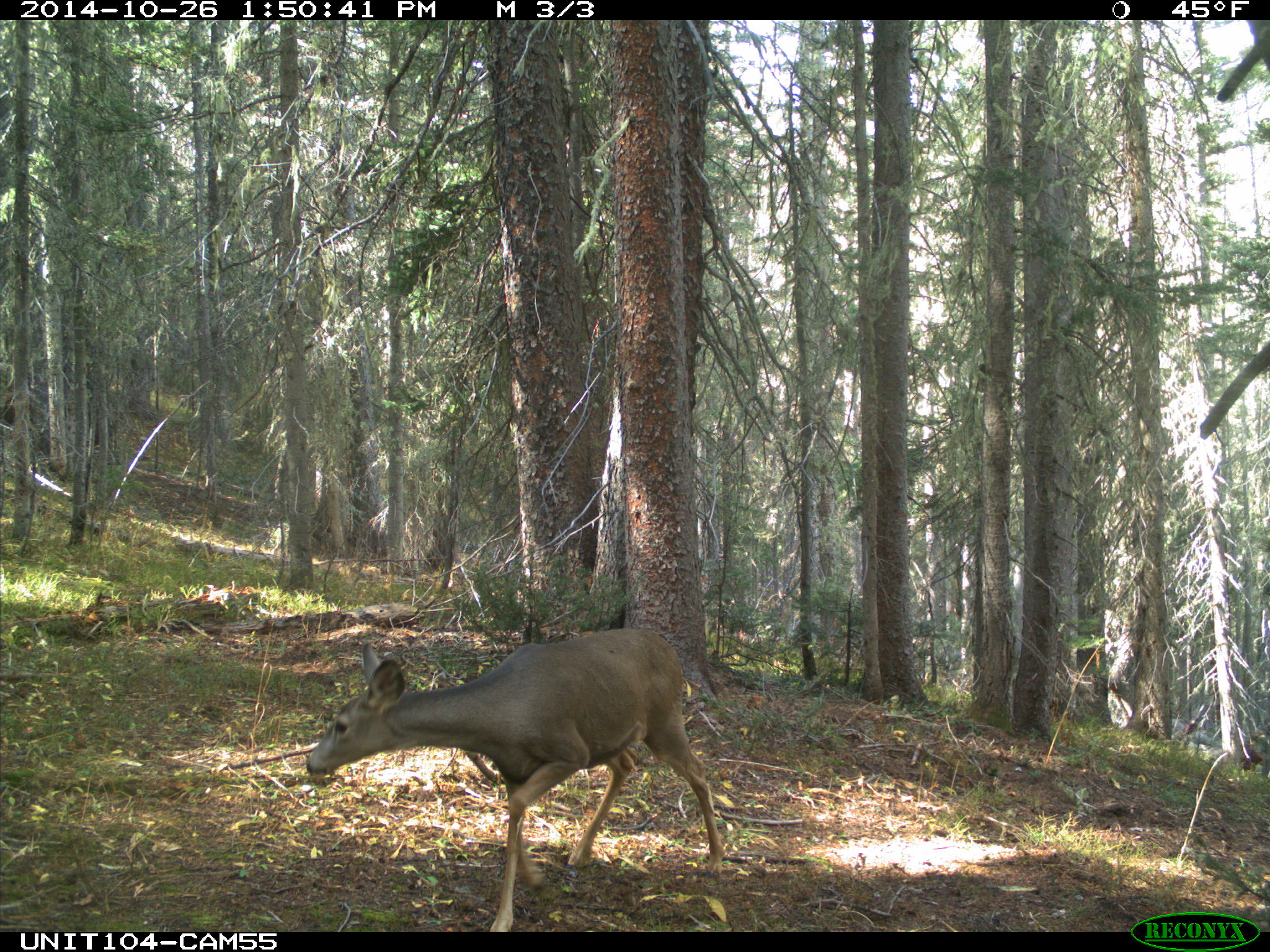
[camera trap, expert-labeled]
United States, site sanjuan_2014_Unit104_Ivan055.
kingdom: Animalia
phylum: Chordata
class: Mammalia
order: Artiodactyla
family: Cervidae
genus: Odocoileus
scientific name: Odocoileus hemionus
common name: mule deer